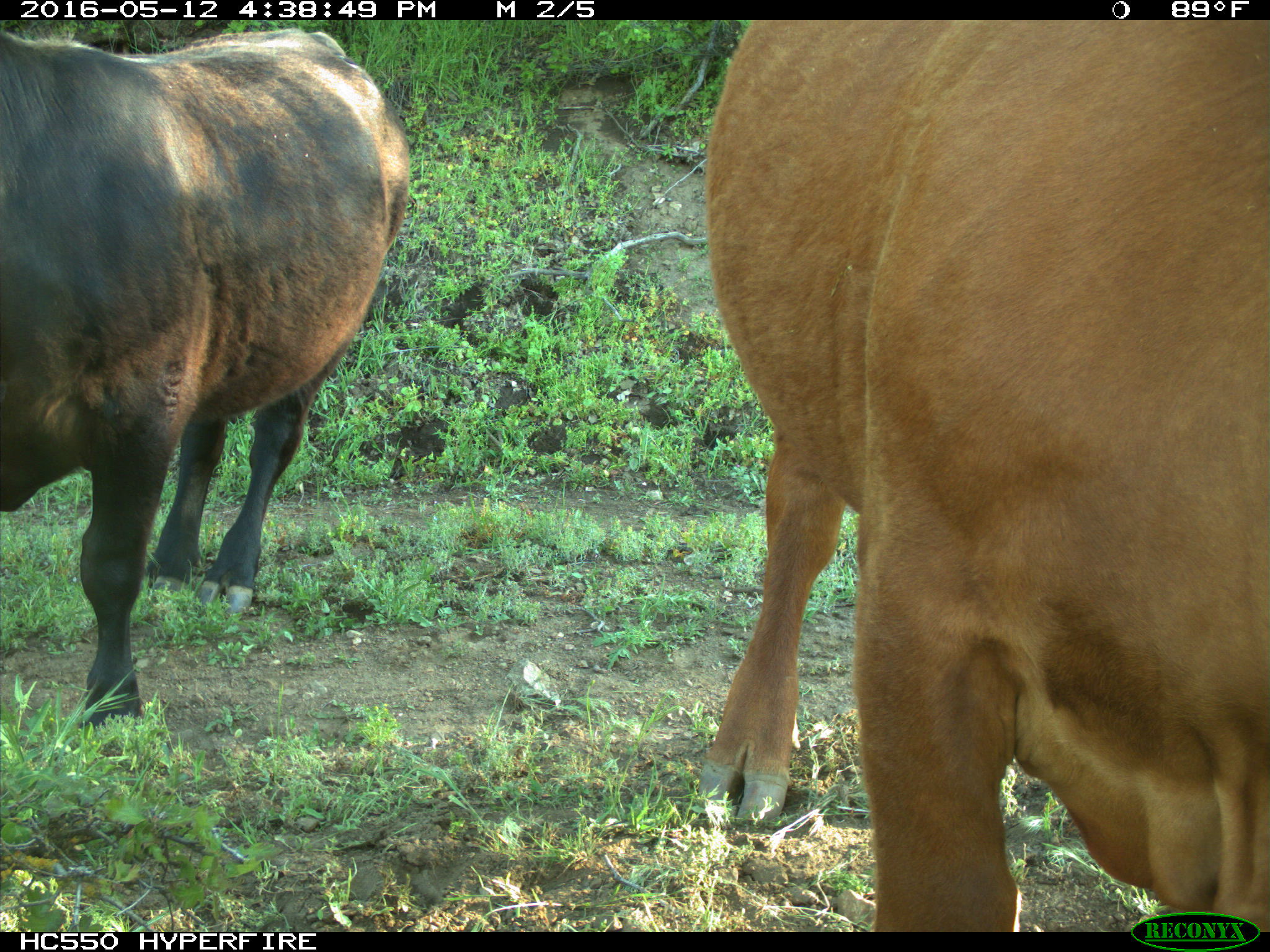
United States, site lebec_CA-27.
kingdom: Animalia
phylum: Chordata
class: Mammalia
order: Artiodactyla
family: Bovidae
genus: Bos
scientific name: Bos taurus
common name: domestic cow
Bos taurus (domestic cow).